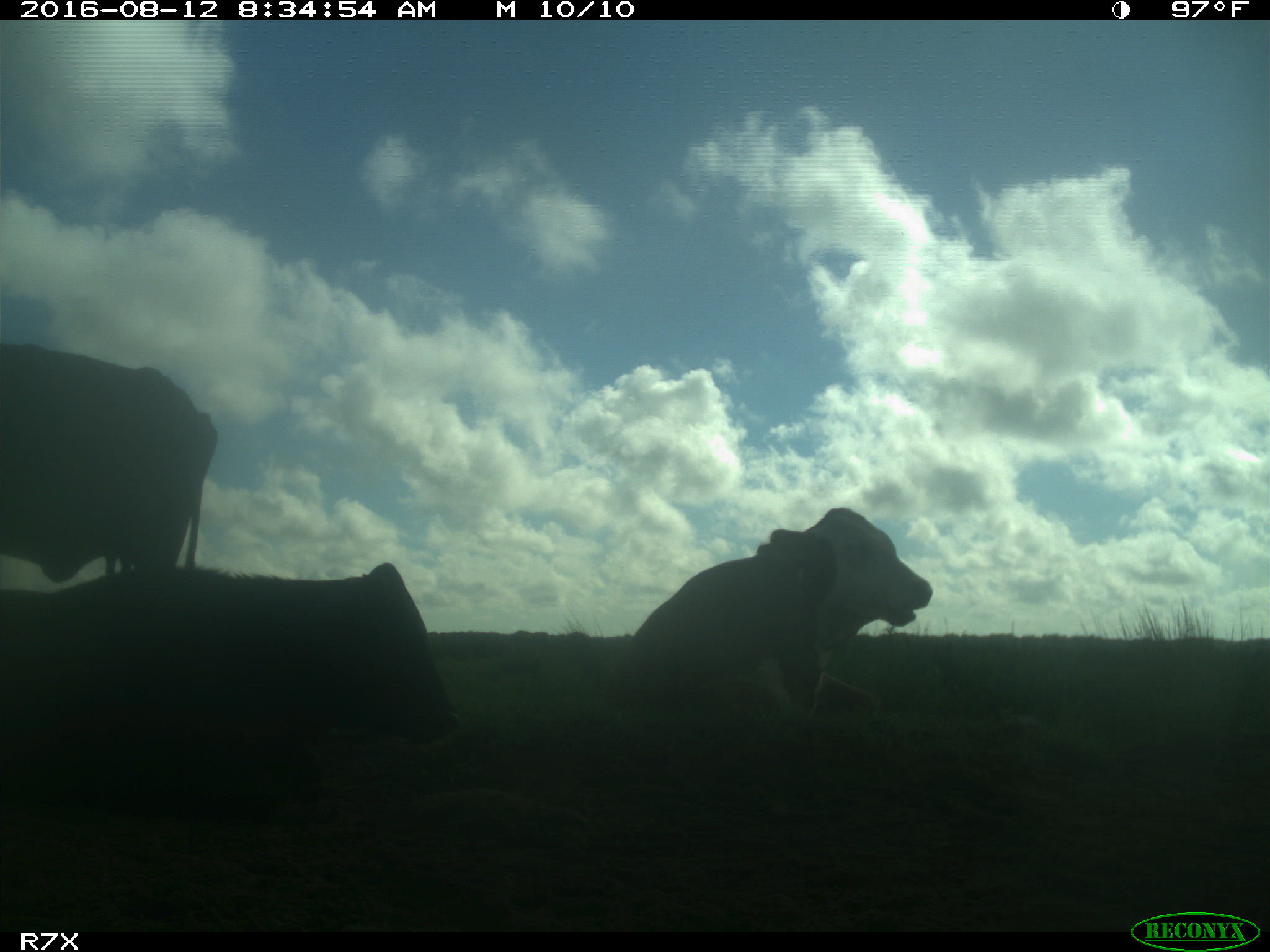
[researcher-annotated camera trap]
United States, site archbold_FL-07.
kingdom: Animalia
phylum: Chordata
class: Mammalia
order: Artiodactyla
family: Bovidae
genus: Bos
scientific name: Bos taurus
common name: domestic cow